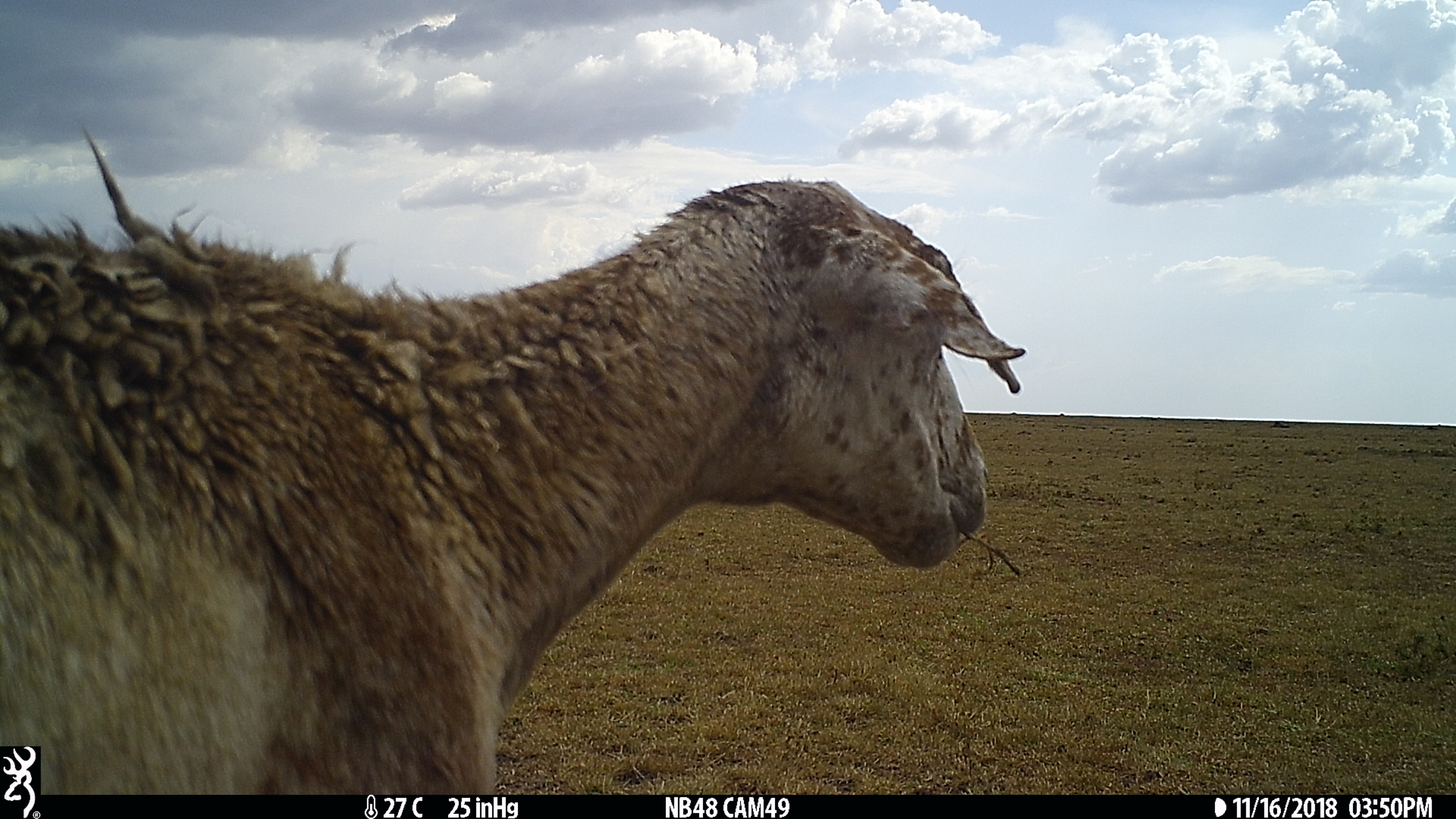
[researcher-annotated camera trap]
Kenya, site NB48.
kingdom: Animalia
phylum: Chordata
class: Mammalia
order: Artiodactyla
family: Bovidae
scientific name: Bovidae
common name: sheep or goat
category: shoat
Shoat (sheep or goat) (Bovidae).